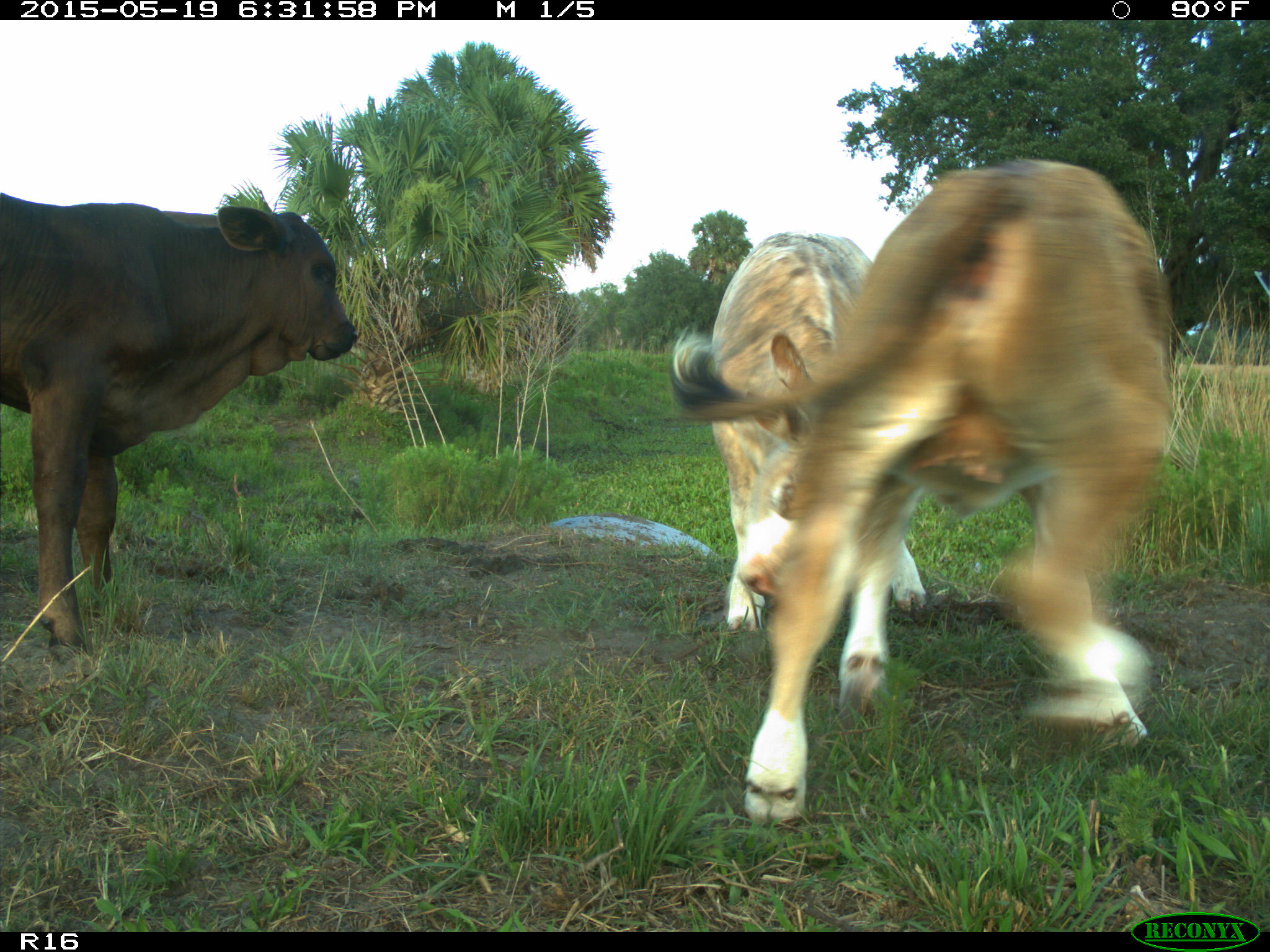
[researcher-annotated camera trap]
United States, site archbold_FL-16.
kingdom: Animalia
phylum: Chordata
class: Mammalia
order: Artiodactyla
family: Bovidae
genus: Bos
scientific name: Bos taurus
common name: domestic cow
Bos taurus (domestic cow).